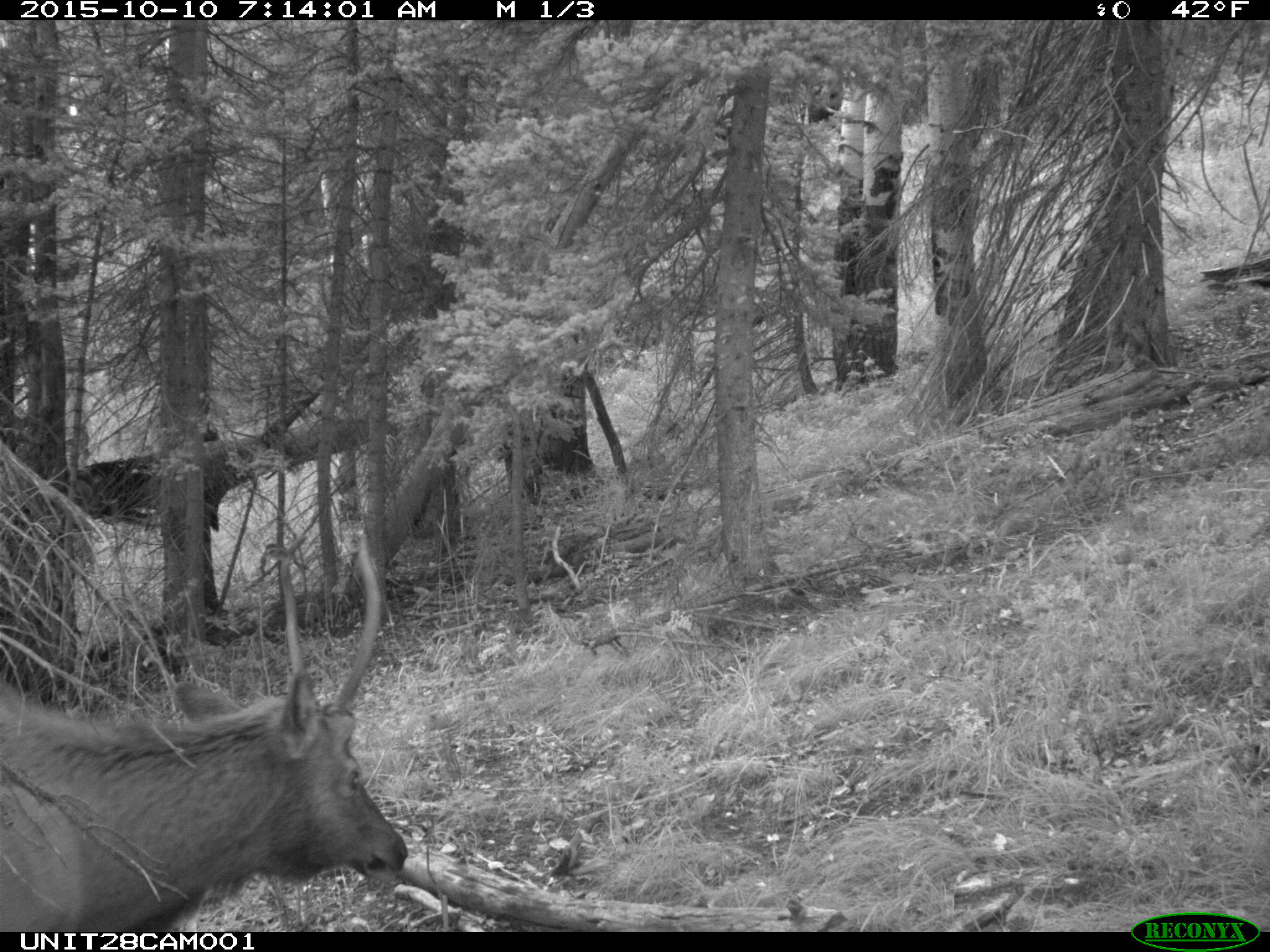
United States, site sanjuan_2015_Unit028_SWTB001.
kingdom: Animalia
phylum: Chordata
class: Mammalia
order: Artiodactyla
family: Cervidae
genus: Cervus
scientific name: Cervus elaphus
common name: red deer